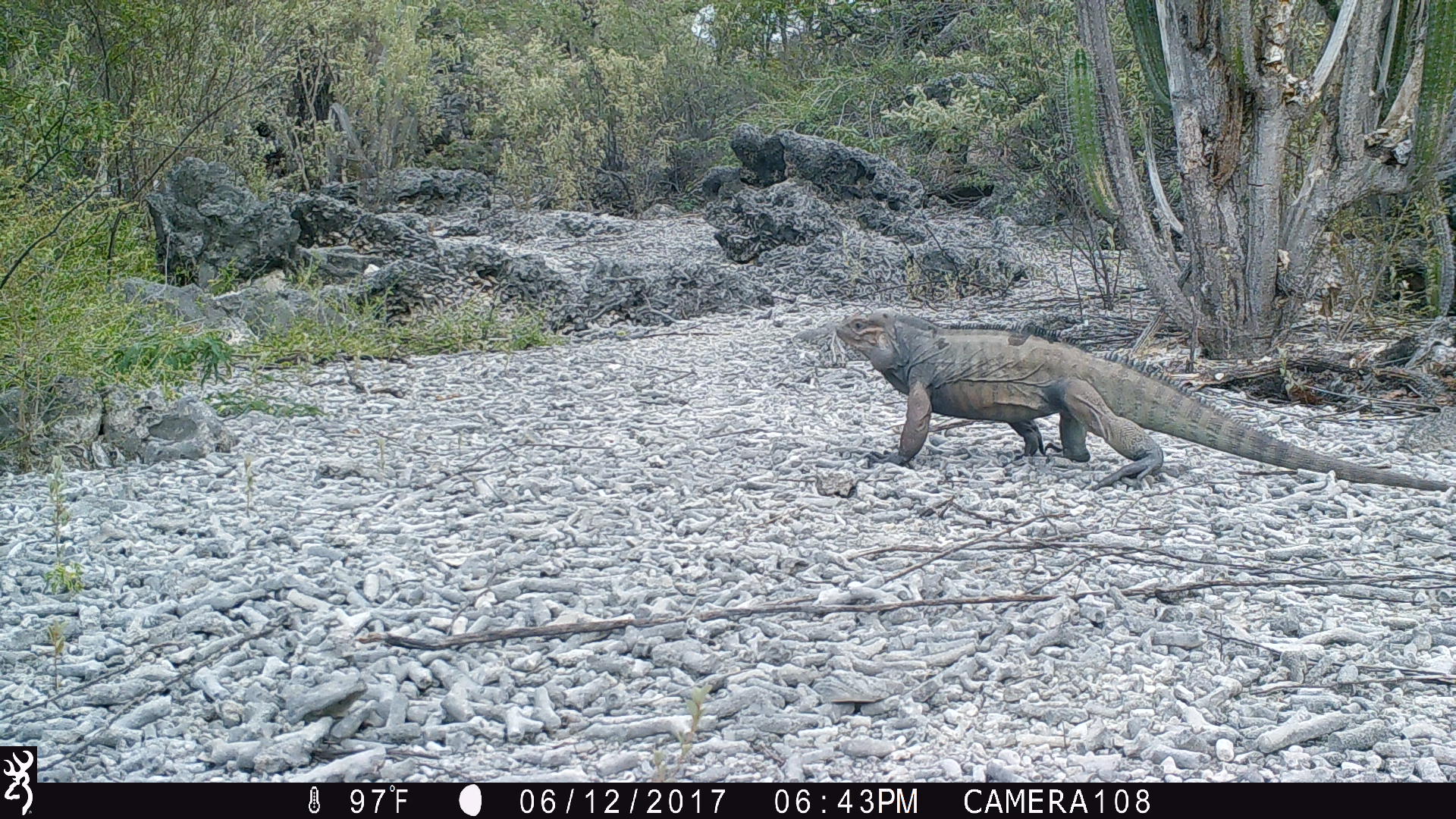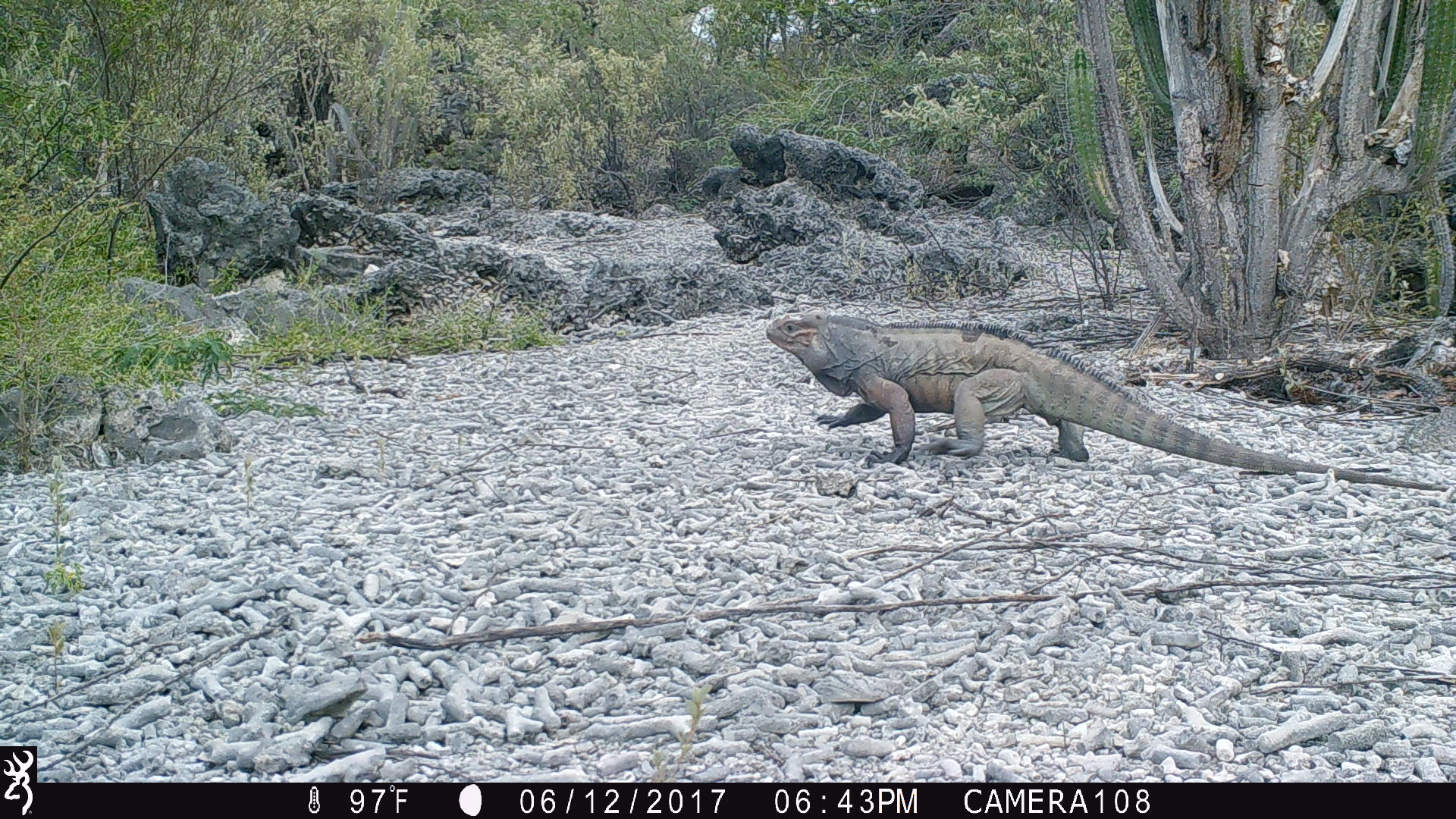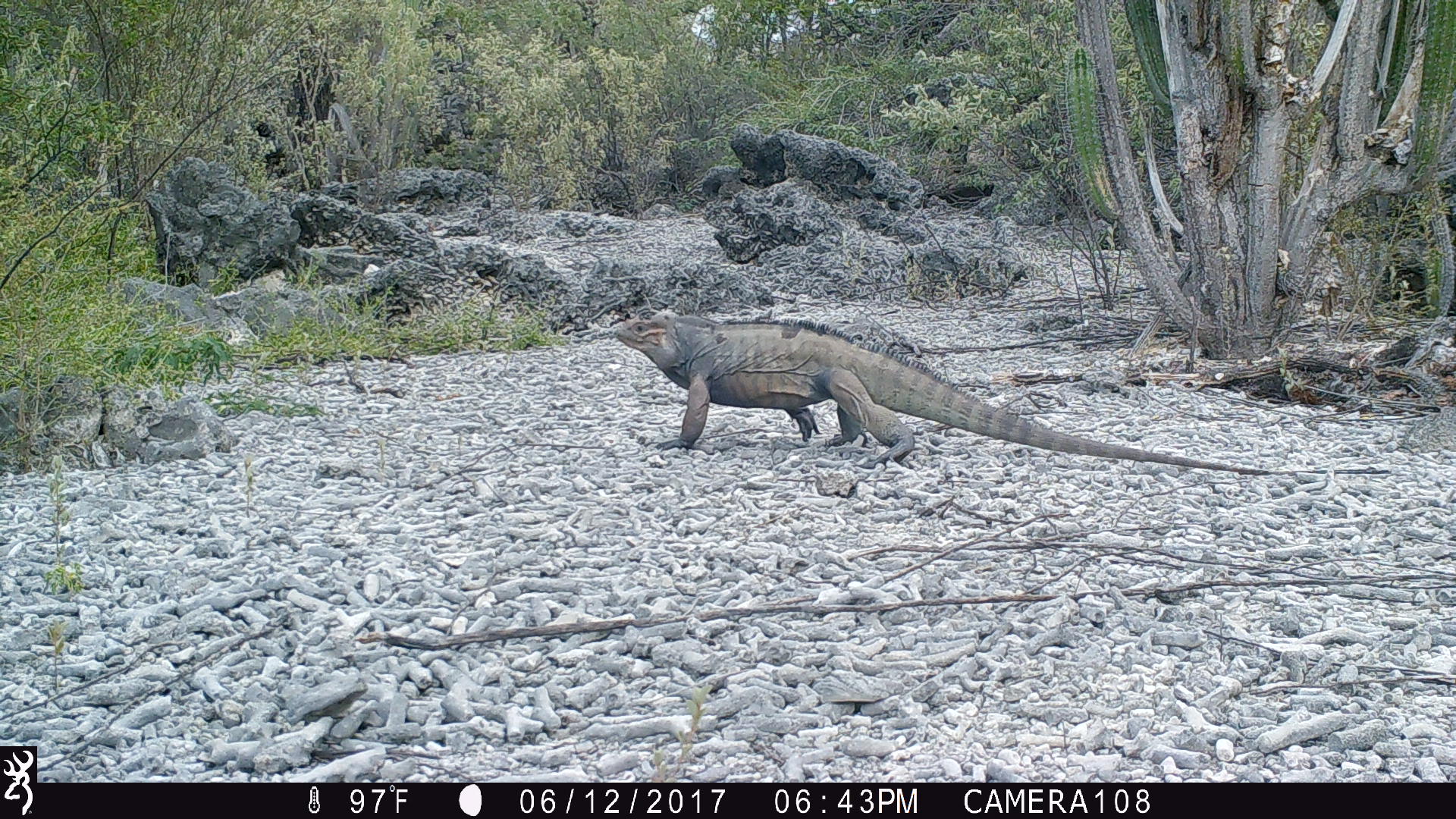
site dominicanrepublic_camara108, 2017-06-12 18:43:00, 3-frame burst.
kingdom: Animalia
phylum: Chordata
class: Reptilia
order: Squamata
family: Iguanidae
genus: Iguana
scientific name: Iguana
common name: typical iguanas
Iguana (typical iguanas).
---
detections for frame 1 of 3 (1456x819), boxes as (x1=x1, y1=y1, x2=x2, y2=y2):
iguana: (x1=836, y1=306, x2=1456, y2=501)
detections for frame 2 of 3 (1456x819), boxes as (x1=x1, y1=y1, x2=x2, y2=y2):
iguana: (x1=753, y1=306, x2=1317, y2=471)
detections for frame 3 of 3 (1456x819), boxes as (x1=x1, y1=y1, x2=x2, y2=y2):
iguana: (x1=606, y1=306, x2=1397, y2=485)